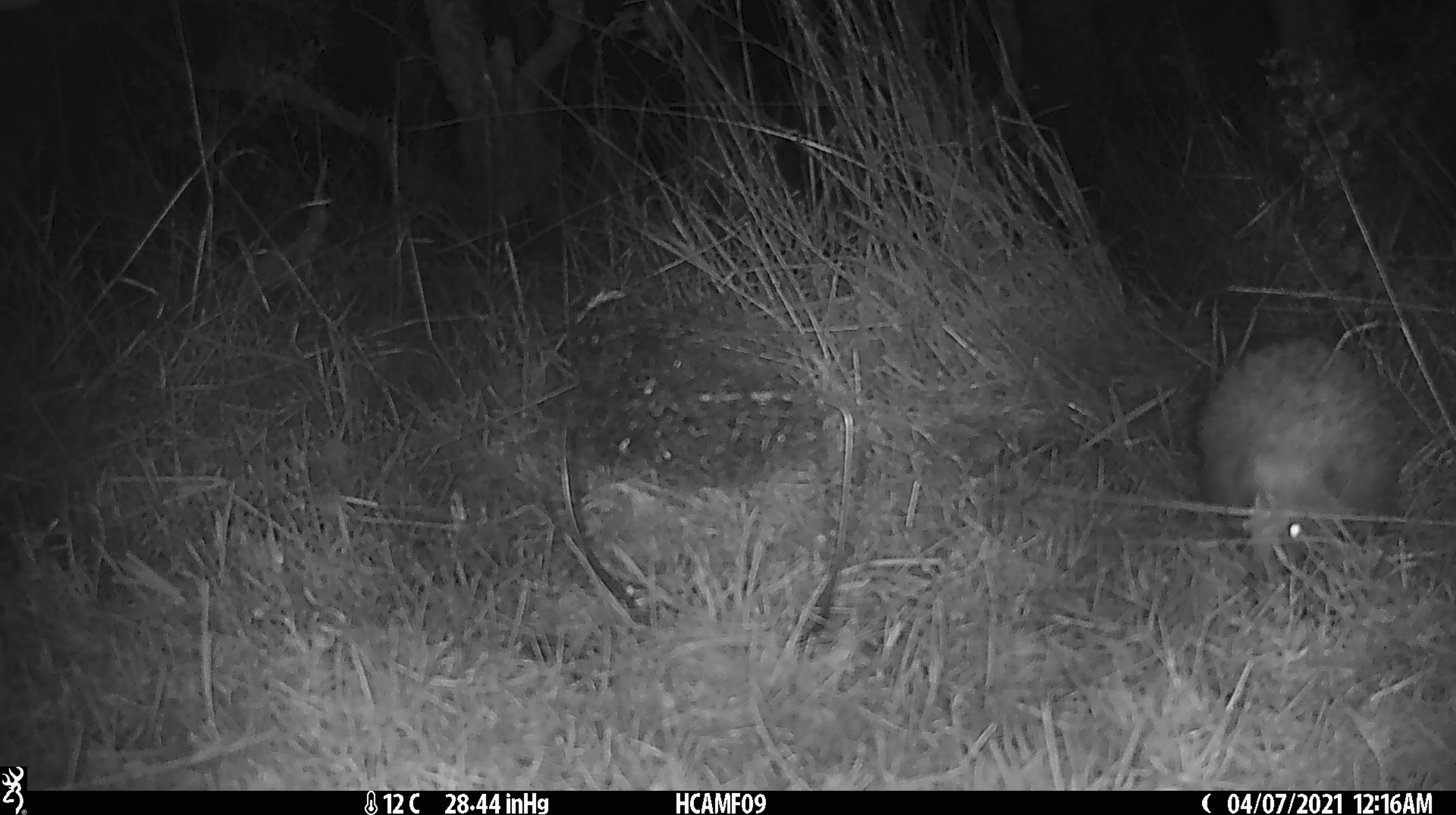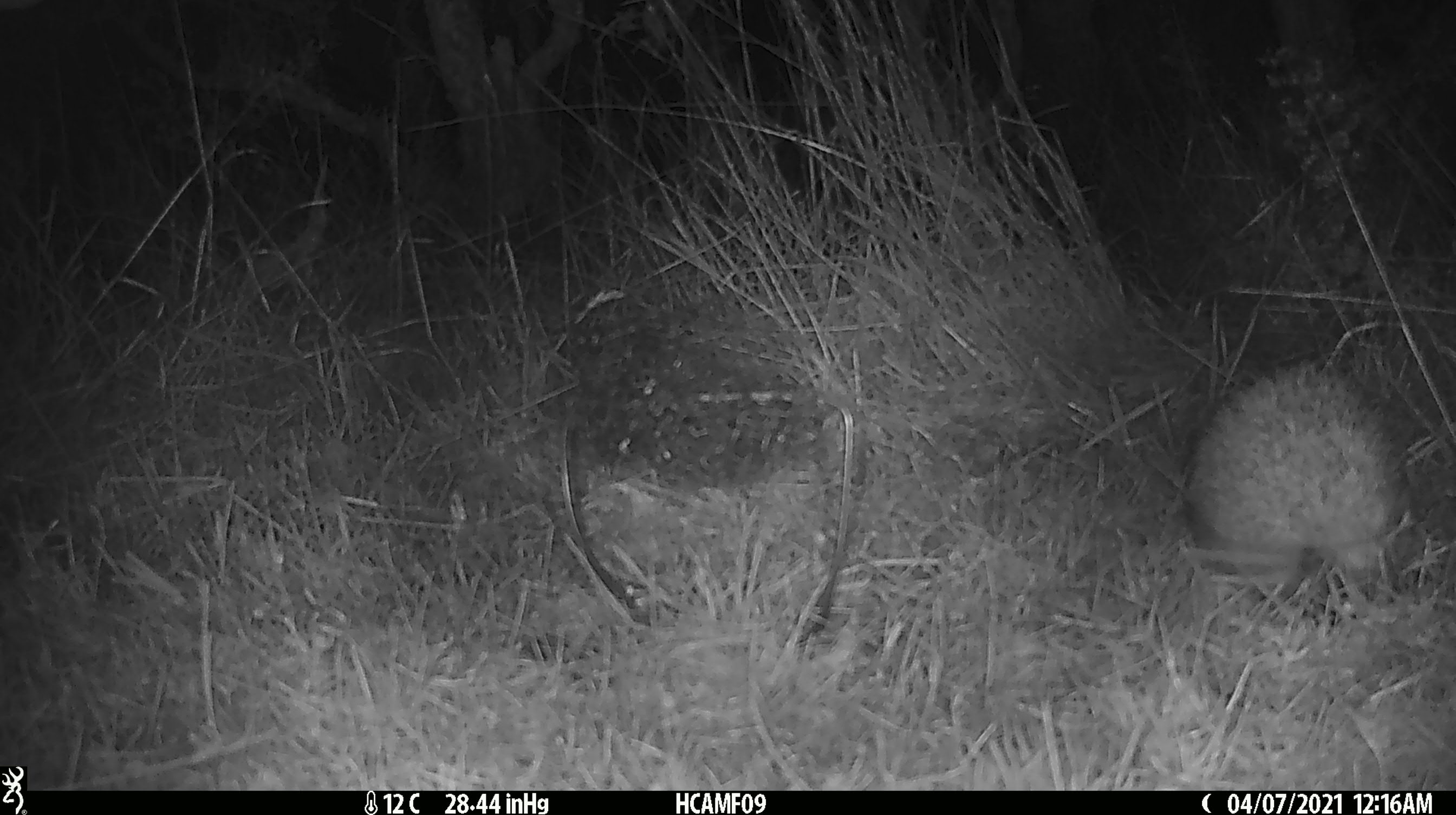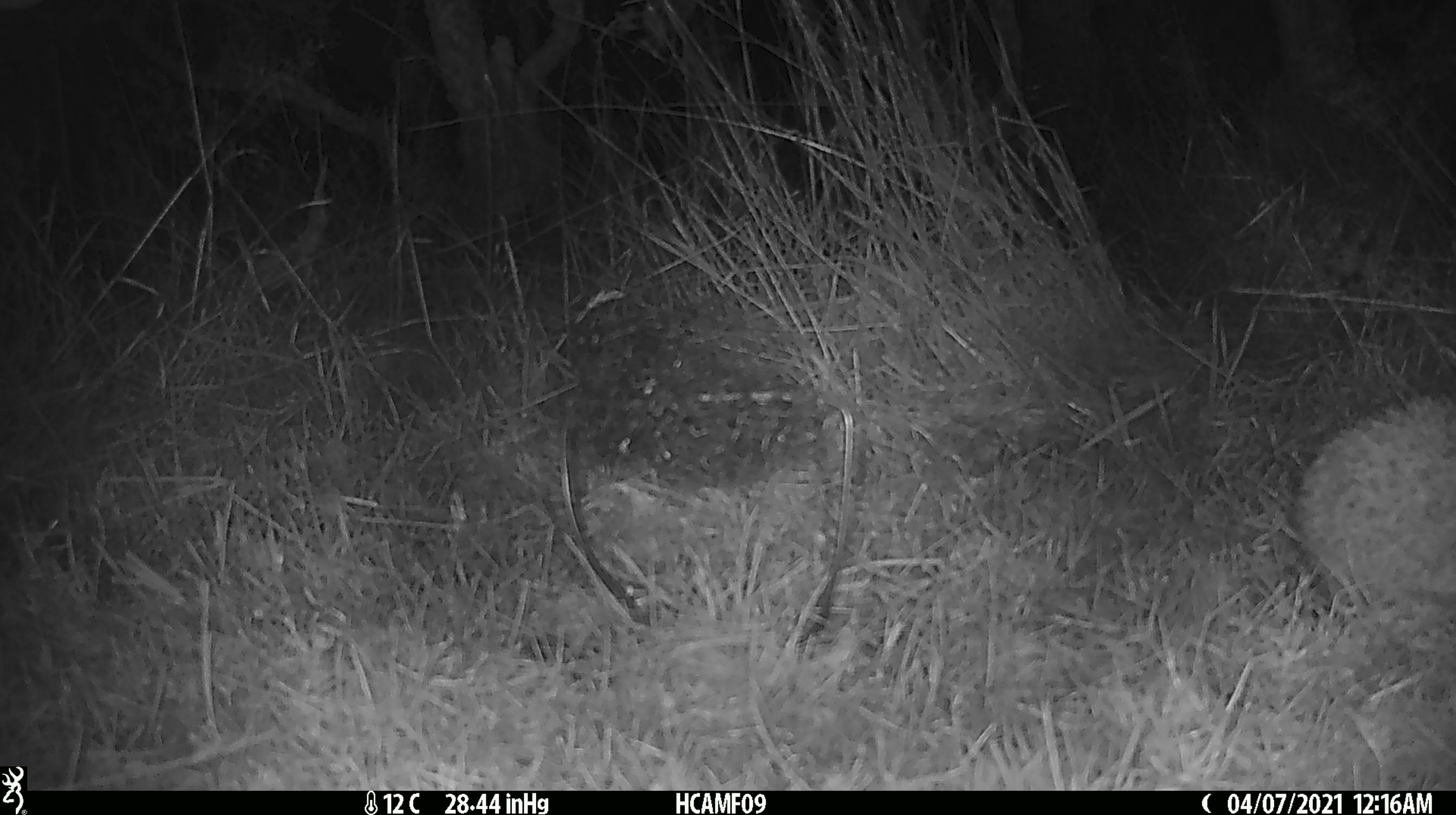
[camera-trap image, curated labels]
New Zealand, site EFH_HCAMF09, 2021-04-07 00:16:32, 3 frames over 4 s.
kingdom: Animalia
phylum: Chordata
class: Mammalia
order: Eulipotyphla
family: Erinaceidae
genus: Erinaceus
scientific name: Erinaceus europaeus europaeus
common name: european hedgehog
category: hedgehog